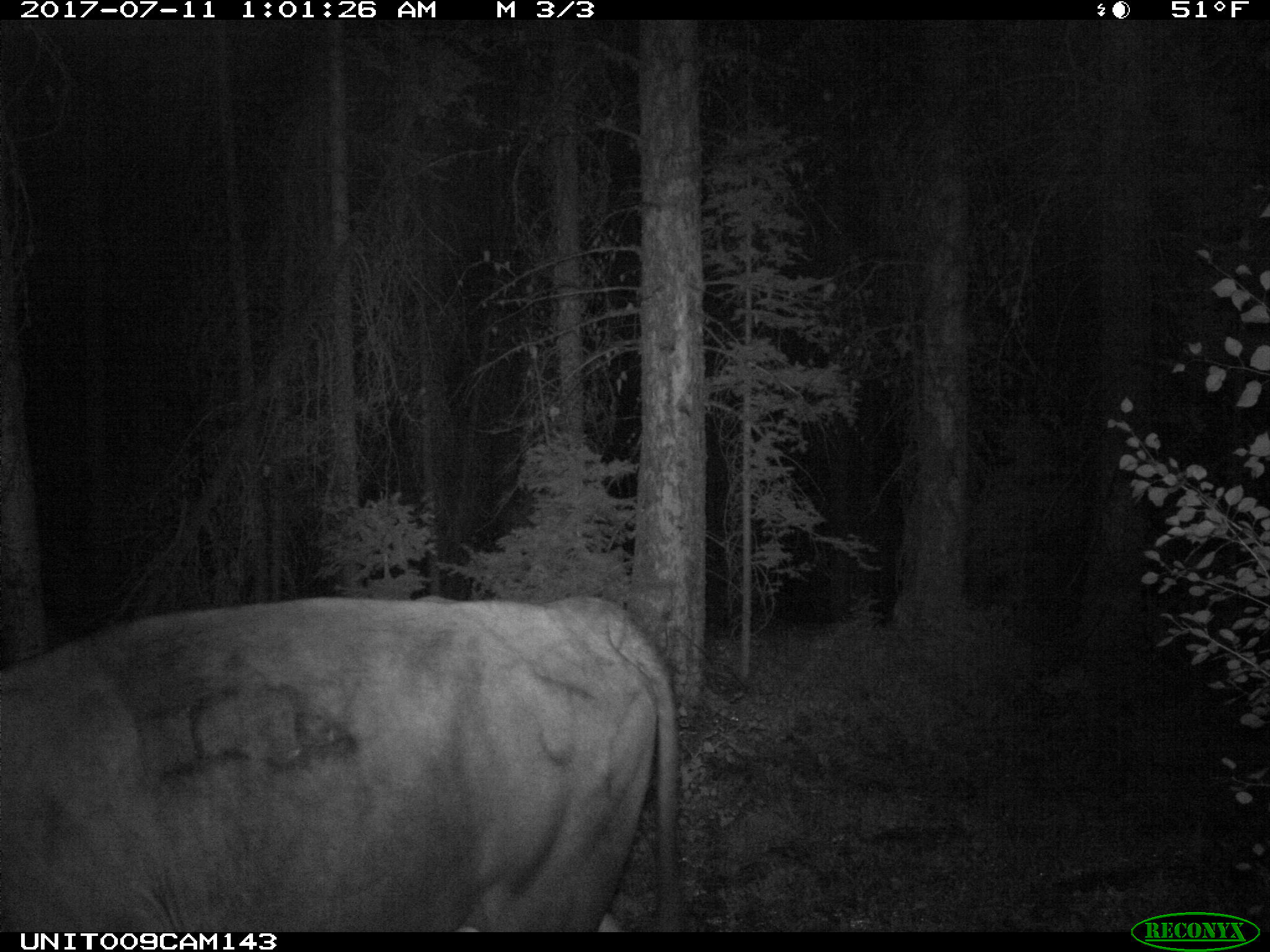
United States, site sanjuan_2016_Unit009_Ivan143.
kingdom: Animalia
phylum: Chordata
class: Mammalia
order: Artiodactyla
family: Bovidae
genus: Bos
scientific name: Bos taurus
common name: domestic cow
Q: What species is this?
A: Bos taurus (domestic cow).